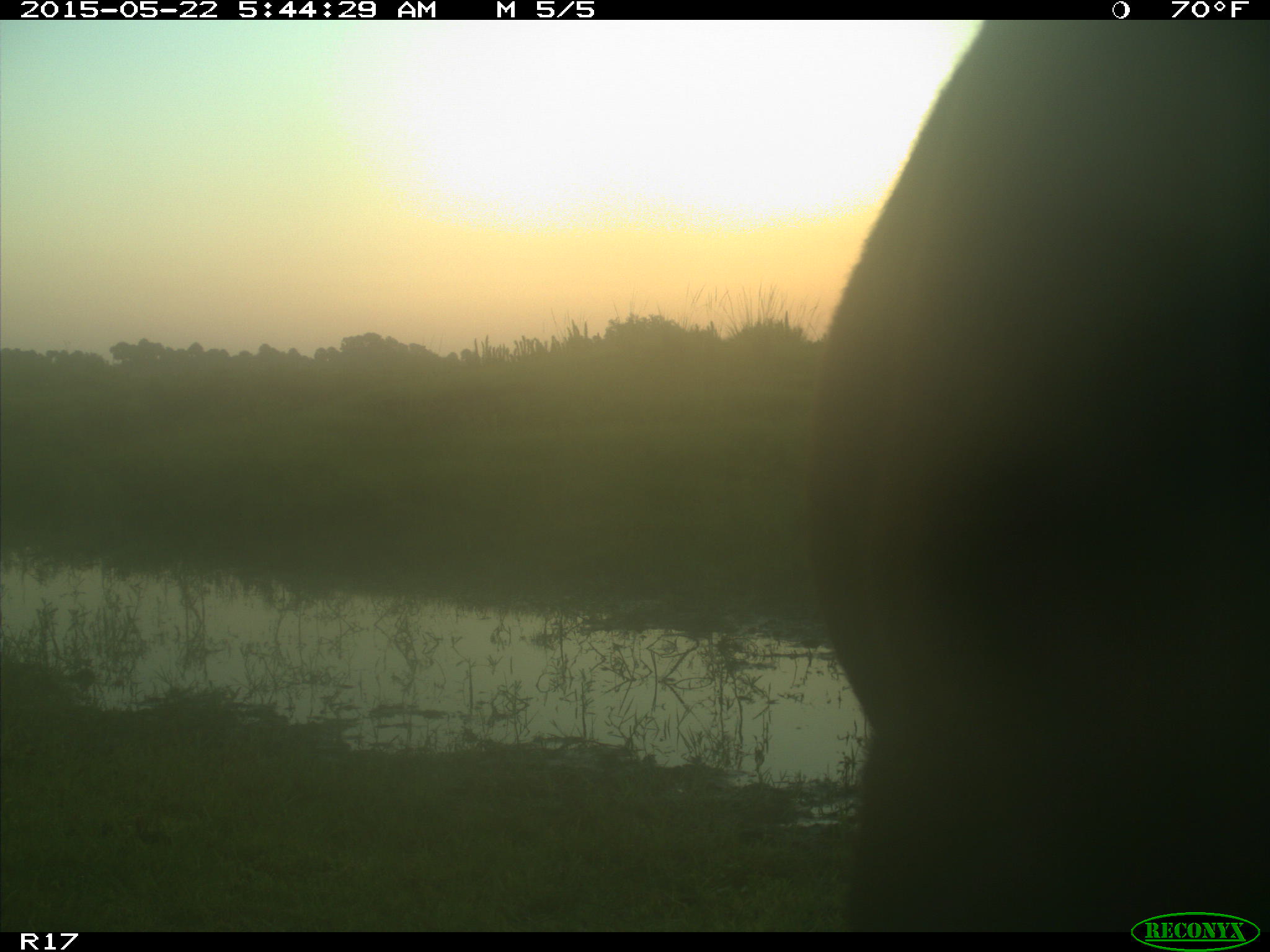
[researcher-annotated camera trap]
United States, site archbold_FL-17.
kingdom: Animalia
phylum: Chordata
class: Mammalia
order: Artiodactyla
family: Bovidae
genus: Bos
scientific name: Bos taurus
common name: domestic cow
Bos taurus (domestic cow).